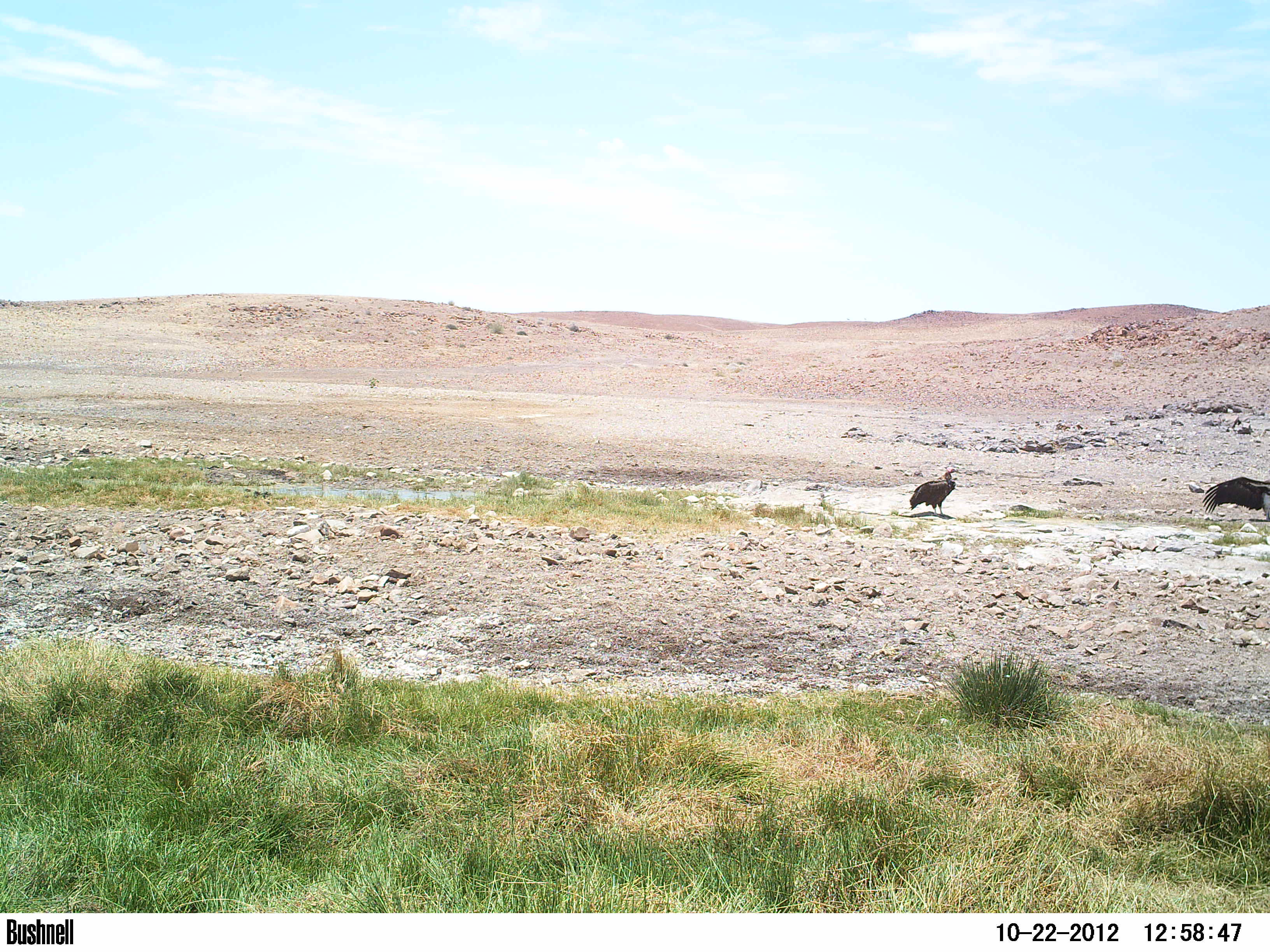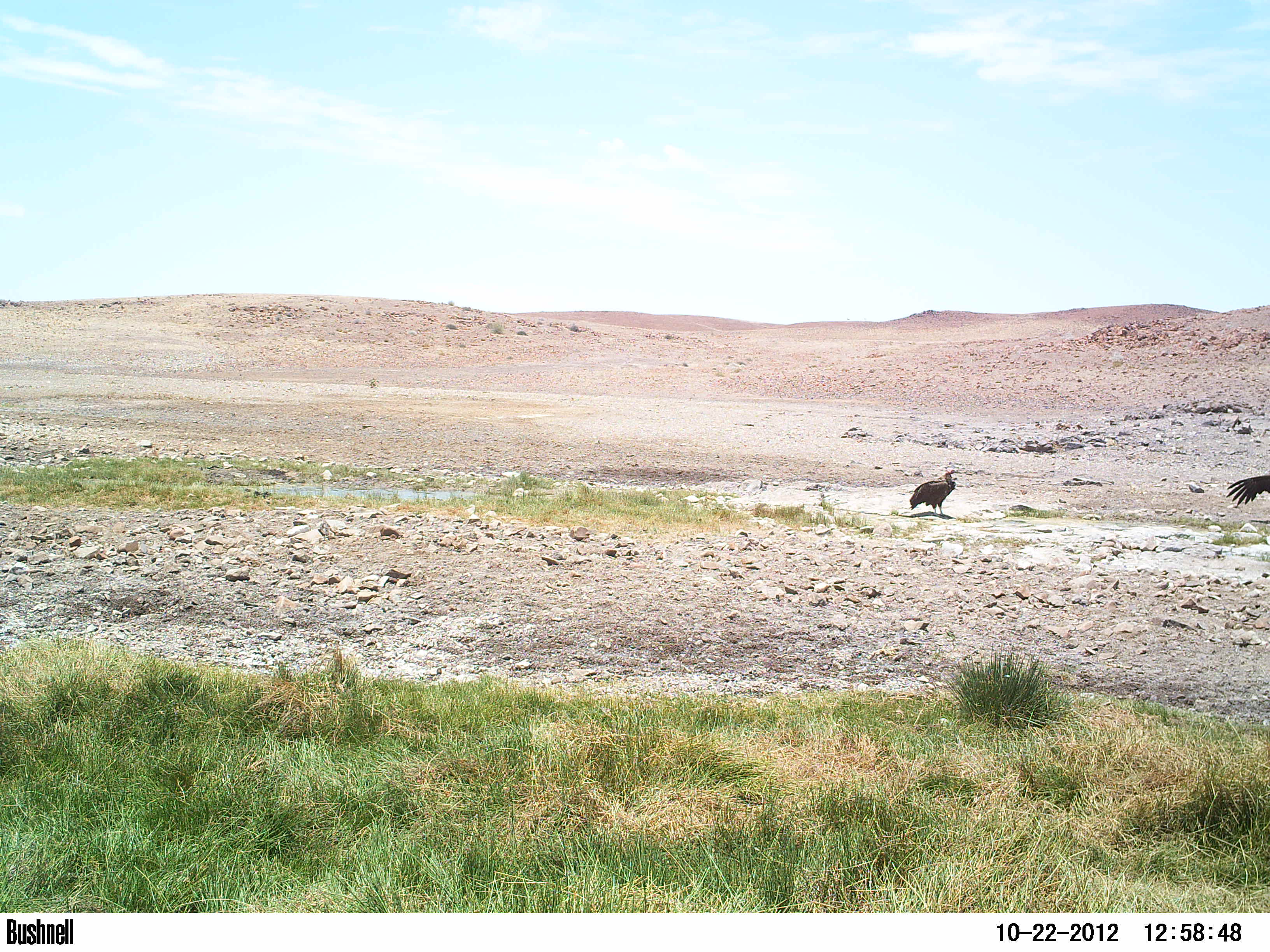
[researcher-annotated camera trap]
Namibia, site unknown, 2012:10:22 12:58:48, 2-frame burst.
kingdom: Animalia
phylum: Chordata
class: Aves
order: Accipitriformes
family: Accipitridae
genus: Torgos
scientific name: Torgos tracheliotos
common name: lappet-faced vulture